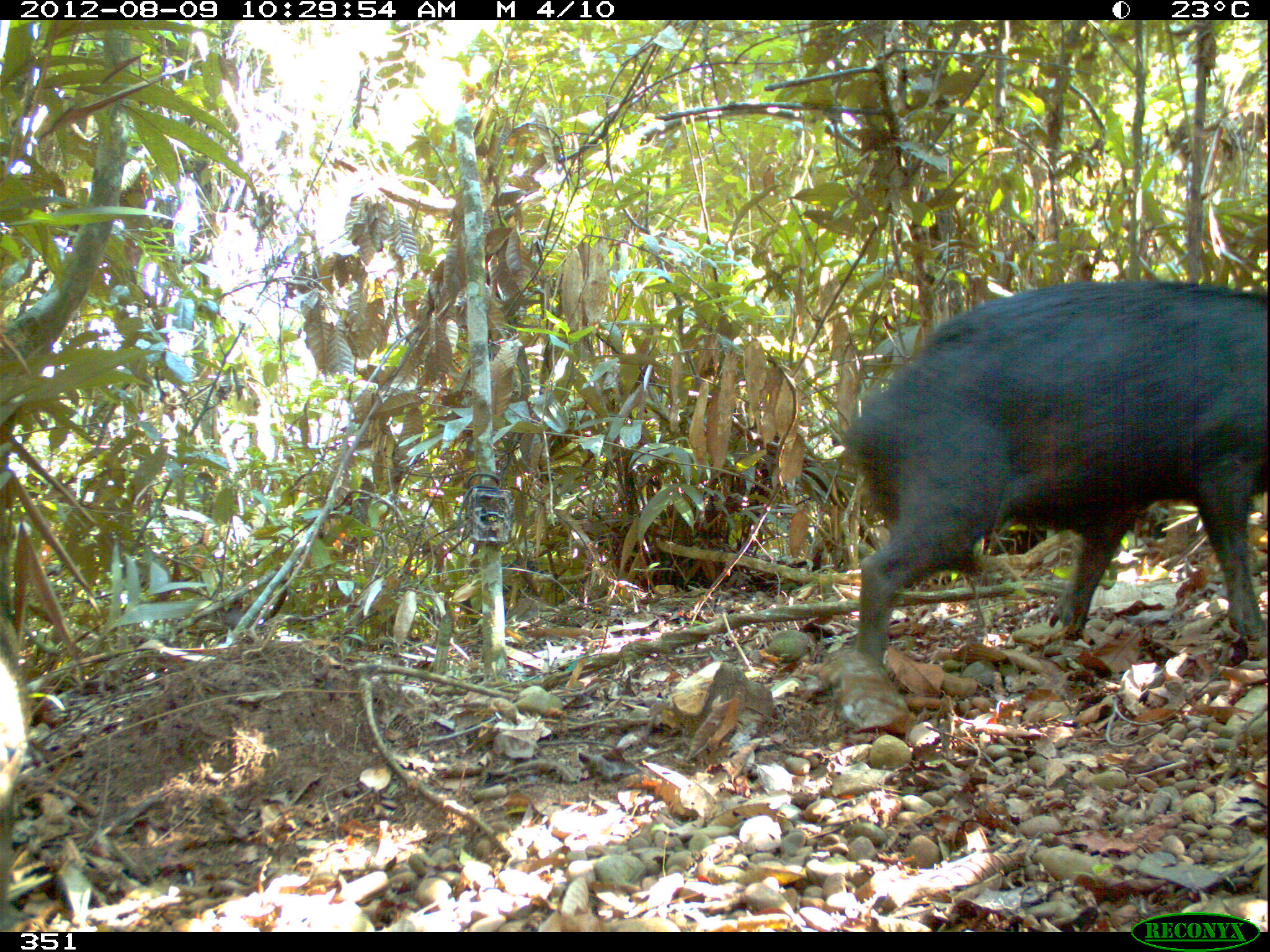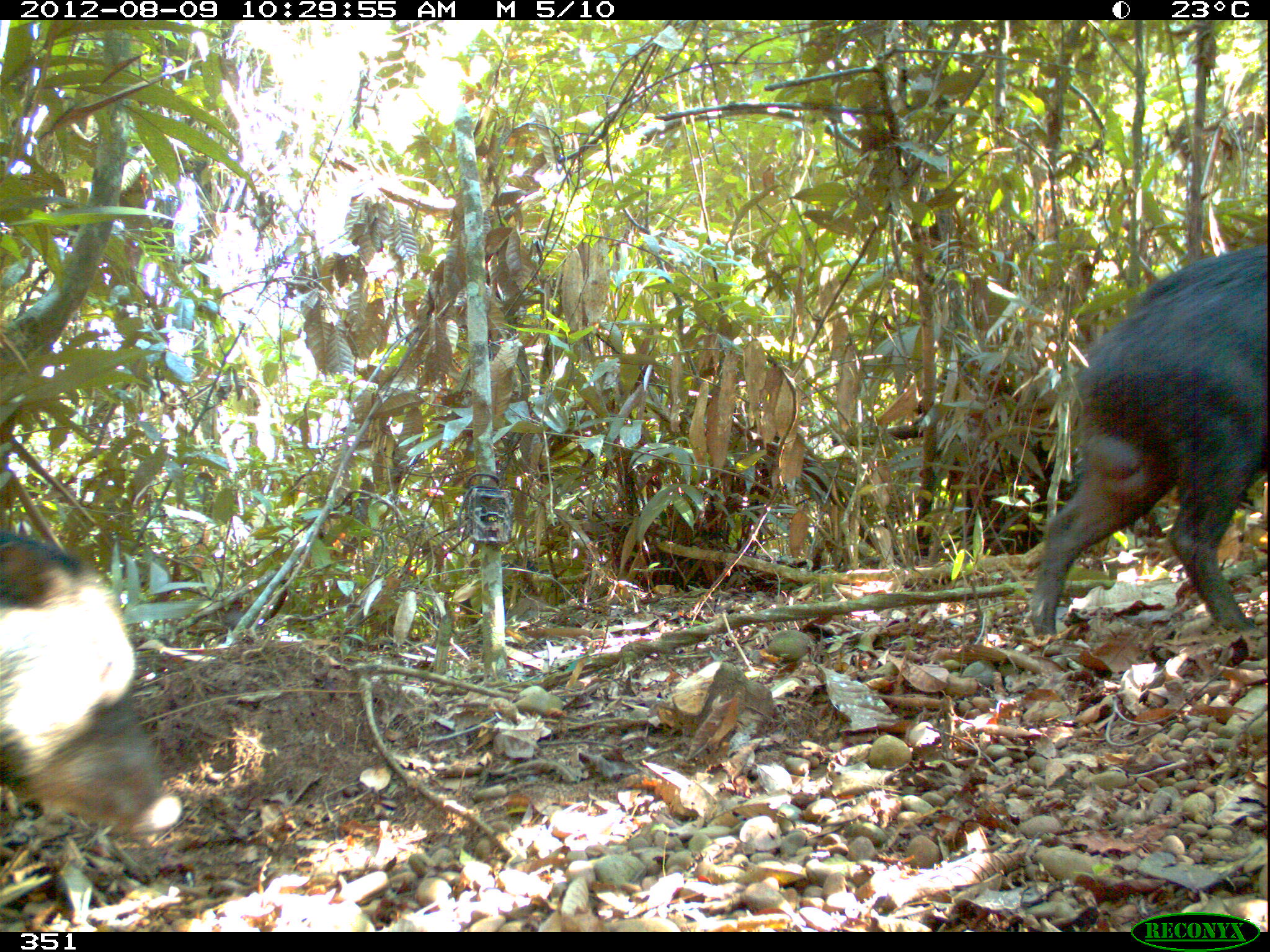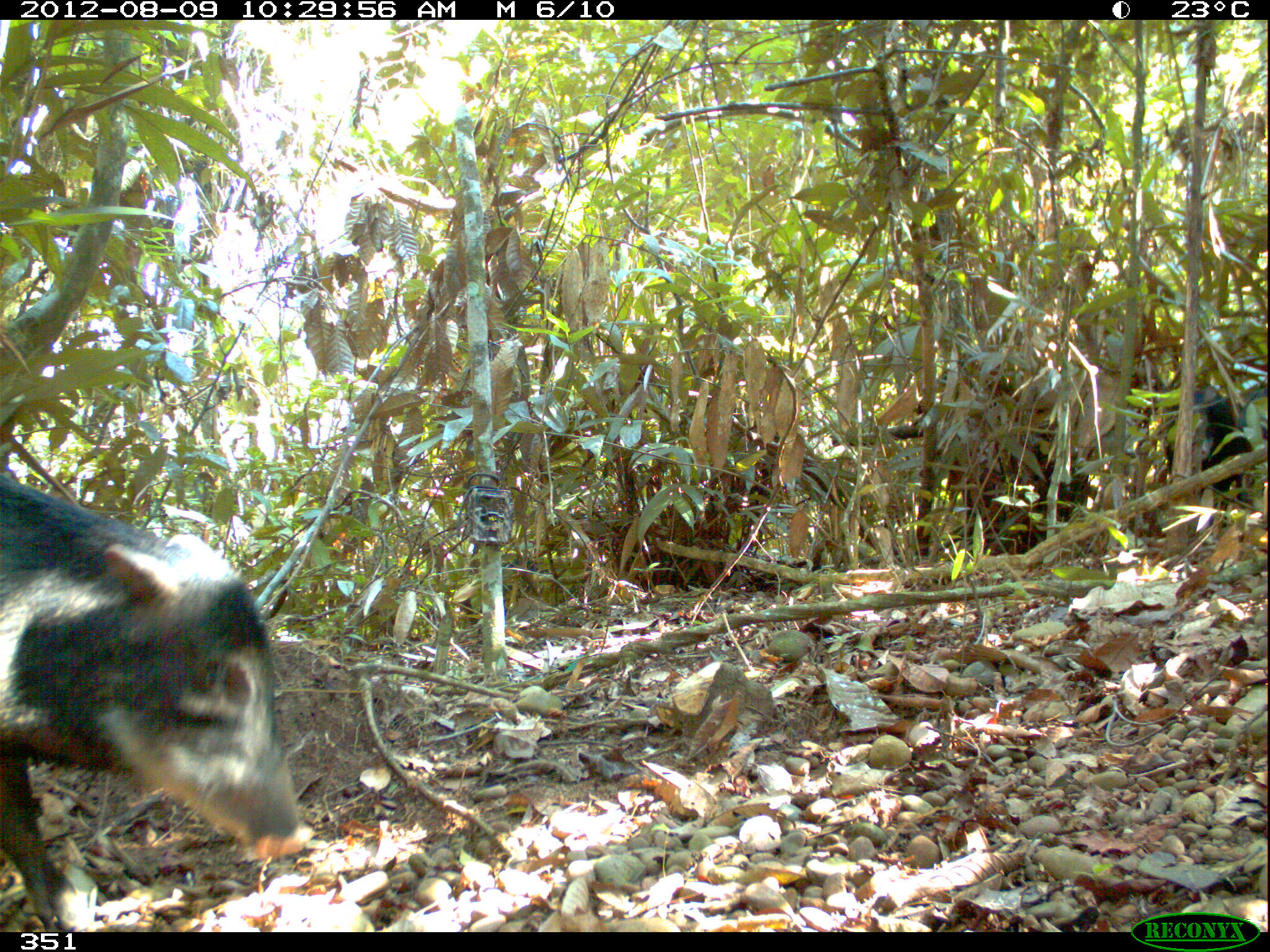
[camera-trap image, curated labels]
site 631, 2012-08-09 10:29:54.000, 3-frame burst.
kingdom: Animalia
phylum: Chordata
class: Mammalia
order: Artiodactyla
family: Tayassuidae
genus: Tayassu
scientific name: Tayassu pecari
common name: white-lipped peccary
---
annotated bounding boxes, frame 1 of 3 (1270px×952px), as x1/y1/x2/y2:
tayassu pecari: 844/276/1266/670